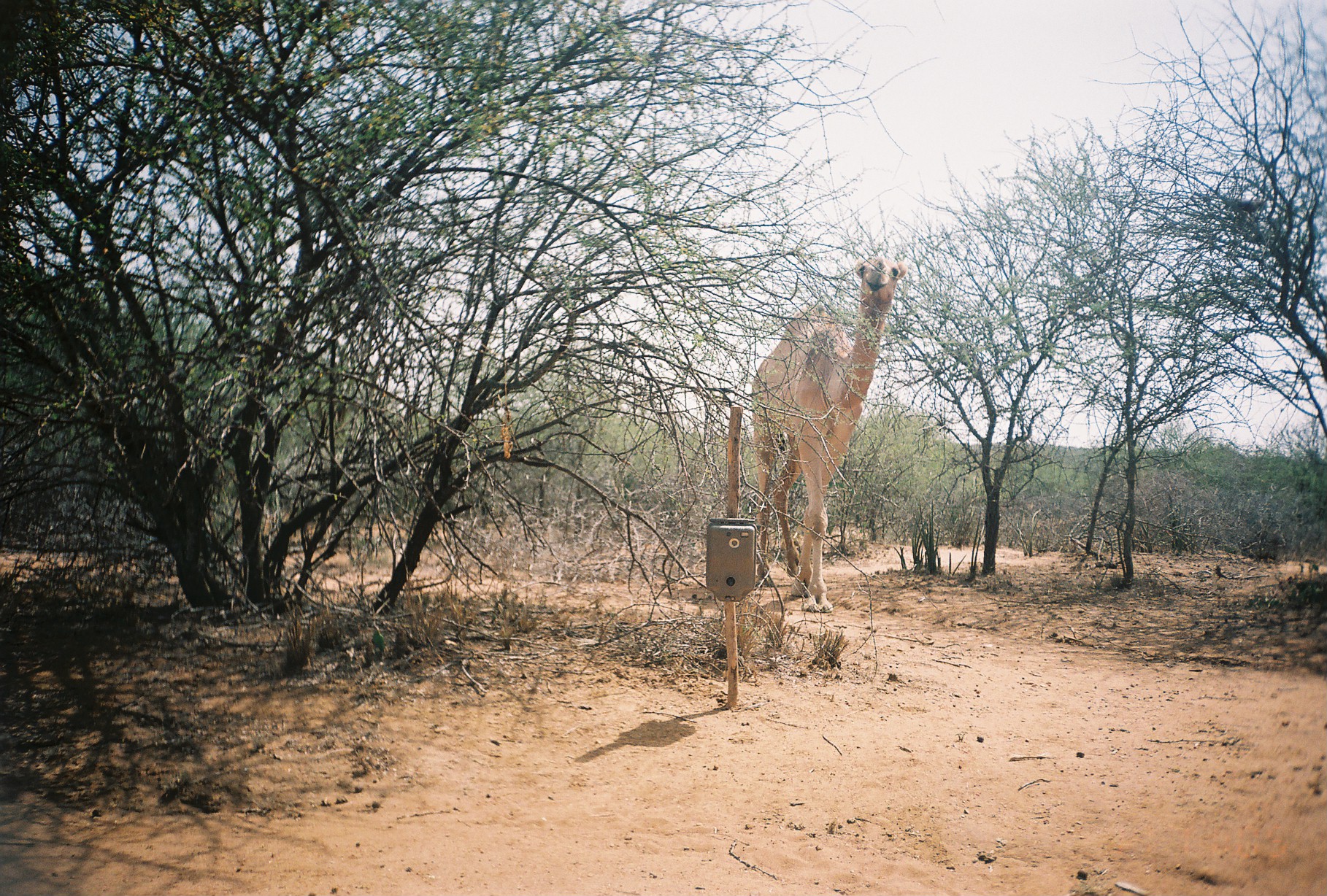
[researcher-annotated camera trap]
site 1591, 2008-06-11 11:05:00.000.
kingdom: Animalia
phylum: Chordata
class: Mammalia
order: Artiodactyla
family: Camelidae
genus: Camelus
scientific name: Camelus dromedarius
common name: dromedary camel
Camelus dromedarius (dromedary camel), count 1.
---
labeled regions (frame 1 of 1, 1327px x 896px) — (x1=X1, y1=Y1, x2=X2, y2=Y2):
camelus dromedarius: (x1=749, y1=256, x2=909, y2=612)